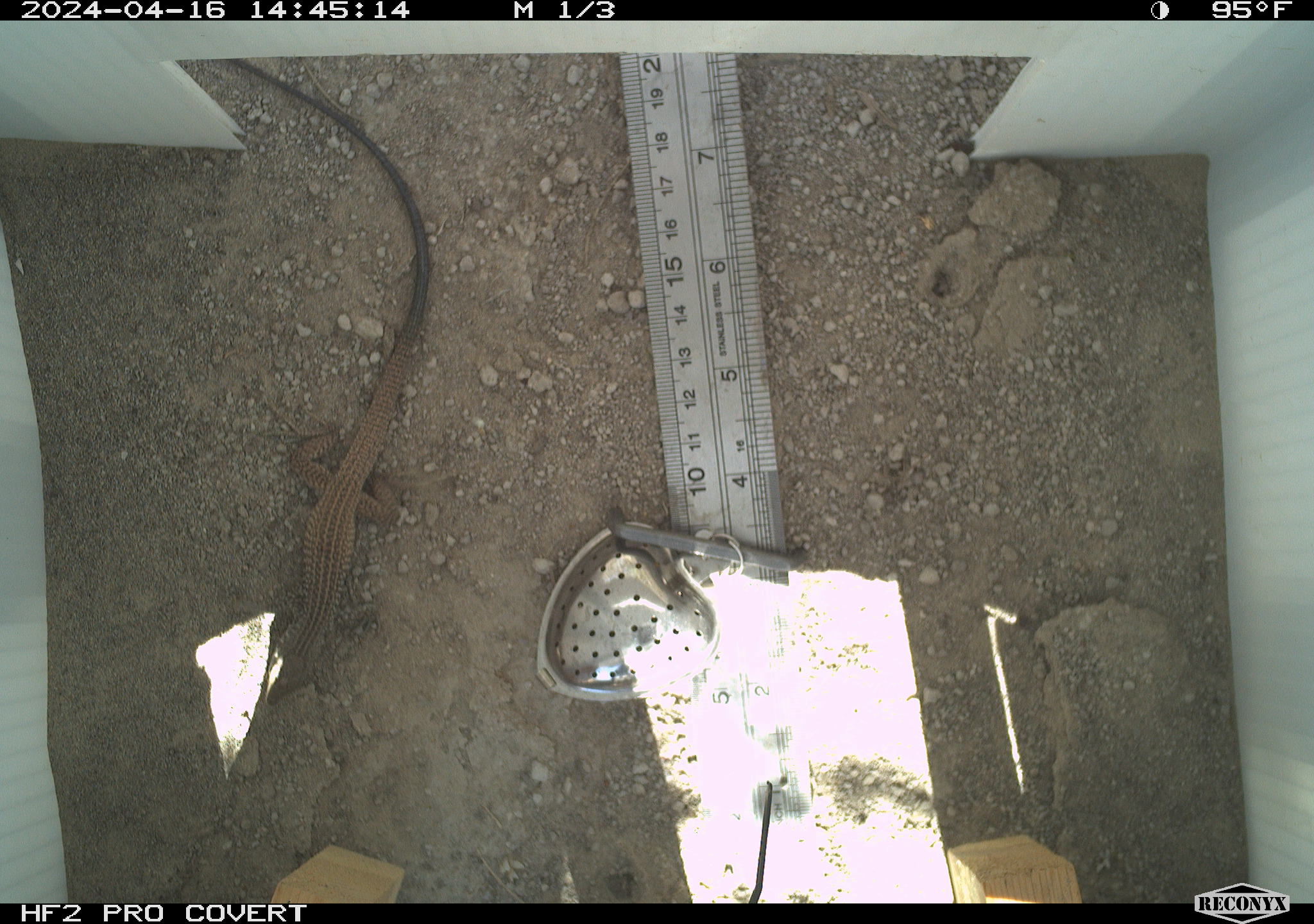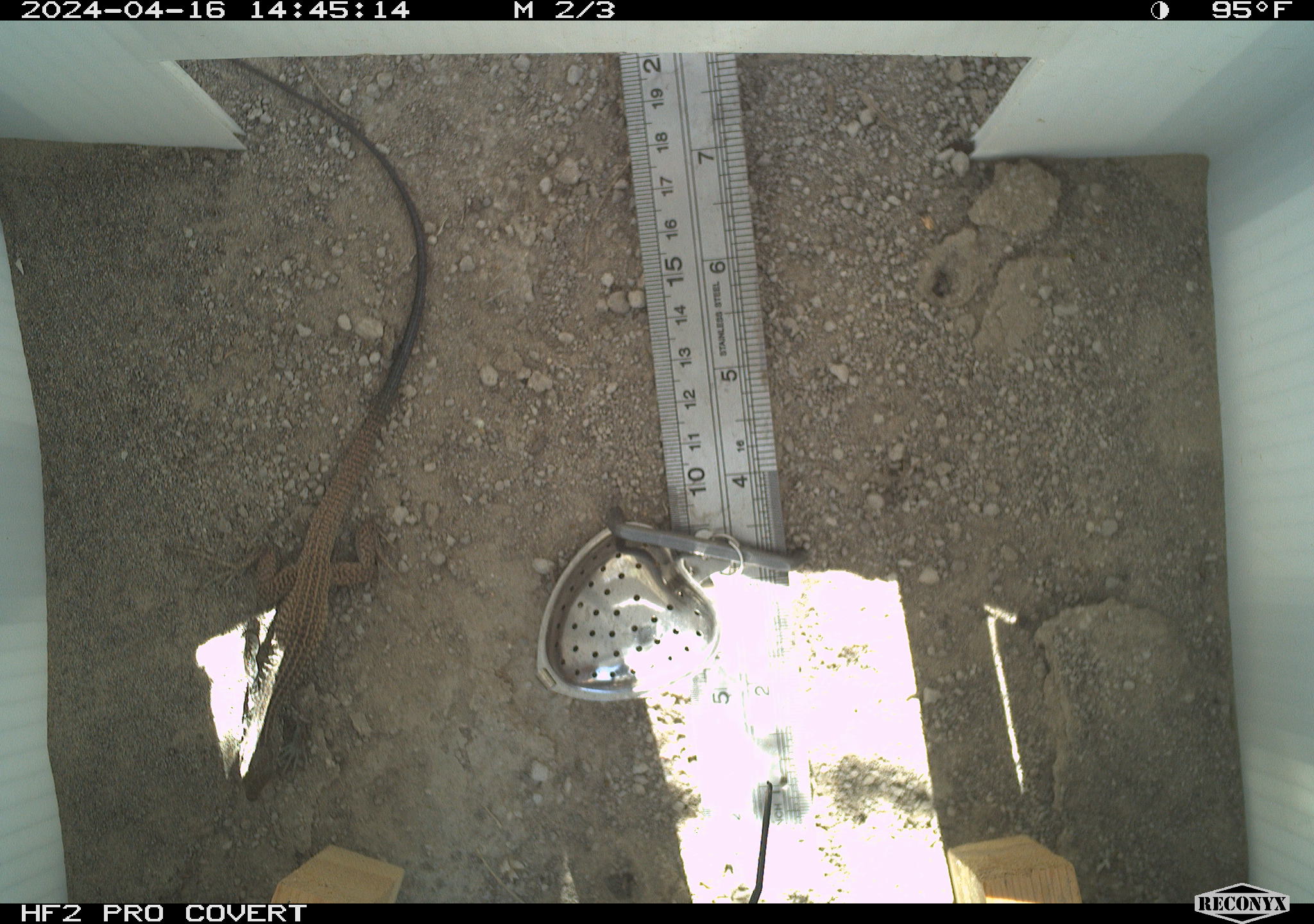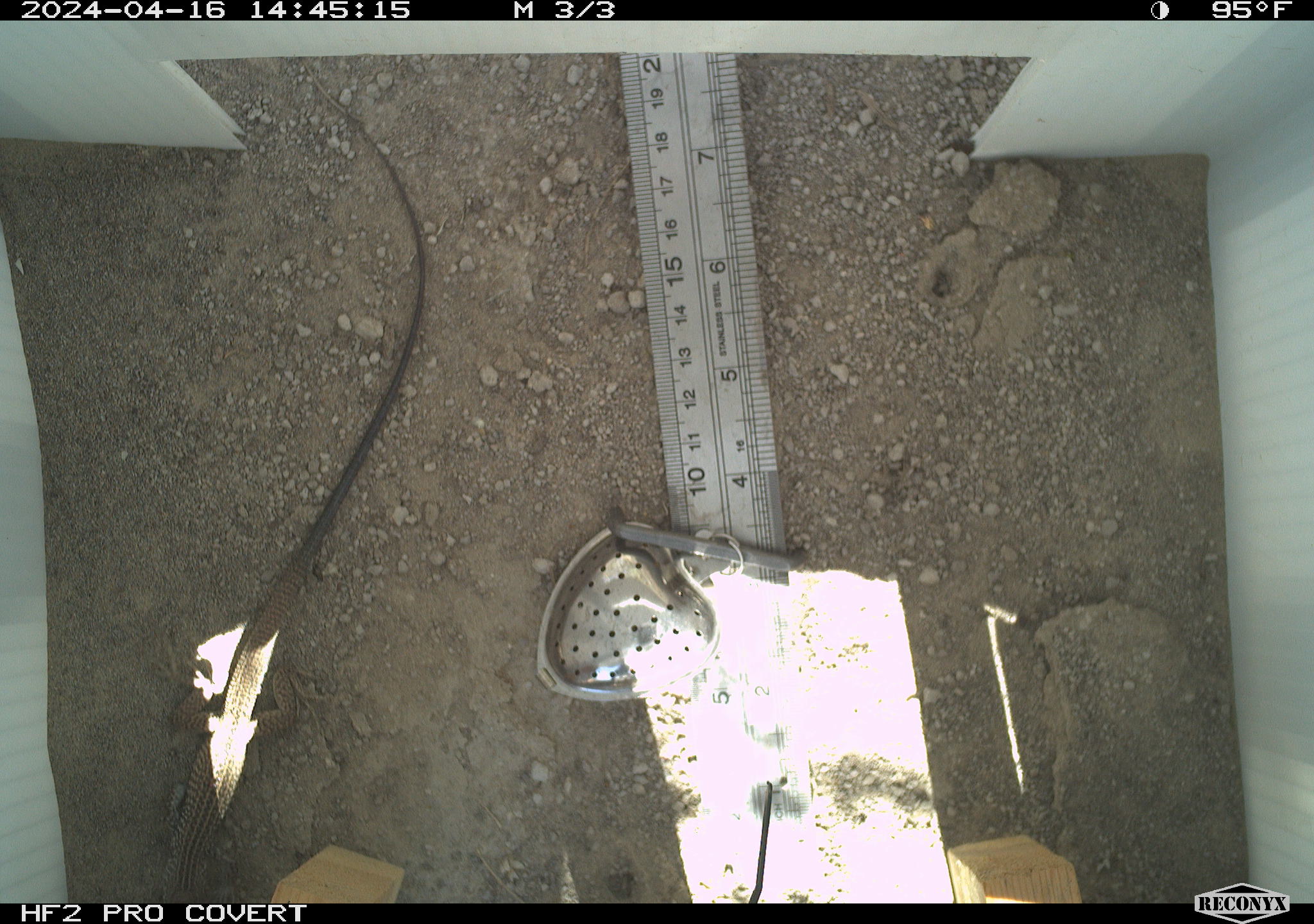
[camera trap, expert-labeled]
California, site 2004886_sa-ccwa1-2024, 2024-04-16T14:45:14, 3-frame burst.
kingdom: Animalia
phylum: Chordata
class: Reptilia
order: Squamata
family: Teiidae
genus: Aspidoscelis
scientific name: Aspidoscelis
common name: whiptail lizards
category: aspidoscelis species